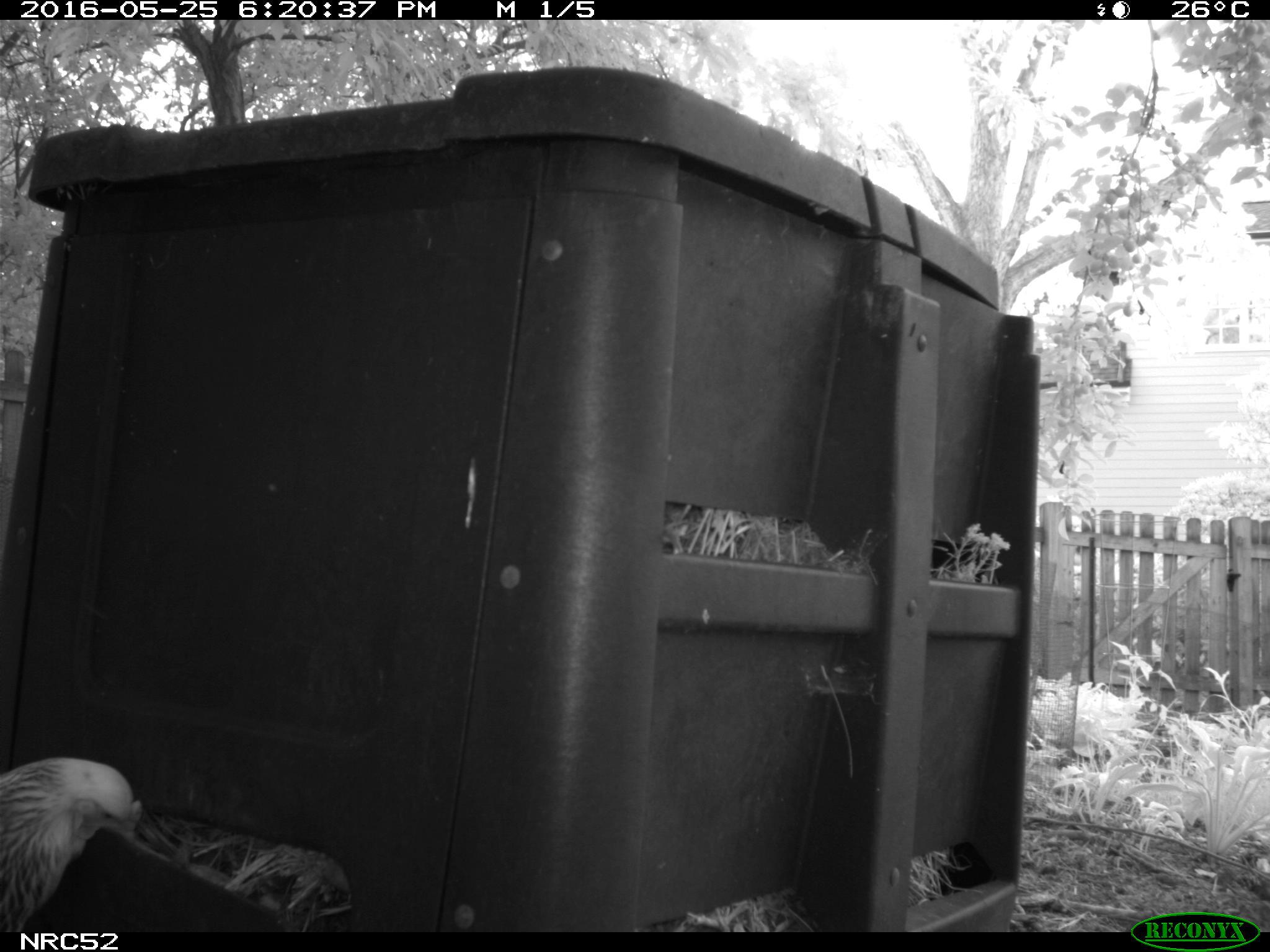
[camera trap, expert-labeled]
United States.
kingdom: Animalia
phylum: Chordata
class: Aves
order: Galliformes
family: Phasianidae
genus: Gallus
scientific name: Gallus gallus domesticus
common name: domestic chicken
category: Chicken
Chicken (domestic chicken) (Gallus gallus domesticus).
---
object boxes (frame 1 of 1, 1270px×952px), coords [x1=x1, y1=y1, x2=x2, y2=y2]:
Chicken: [x1=0, y1=743, x2=161, y2=937]